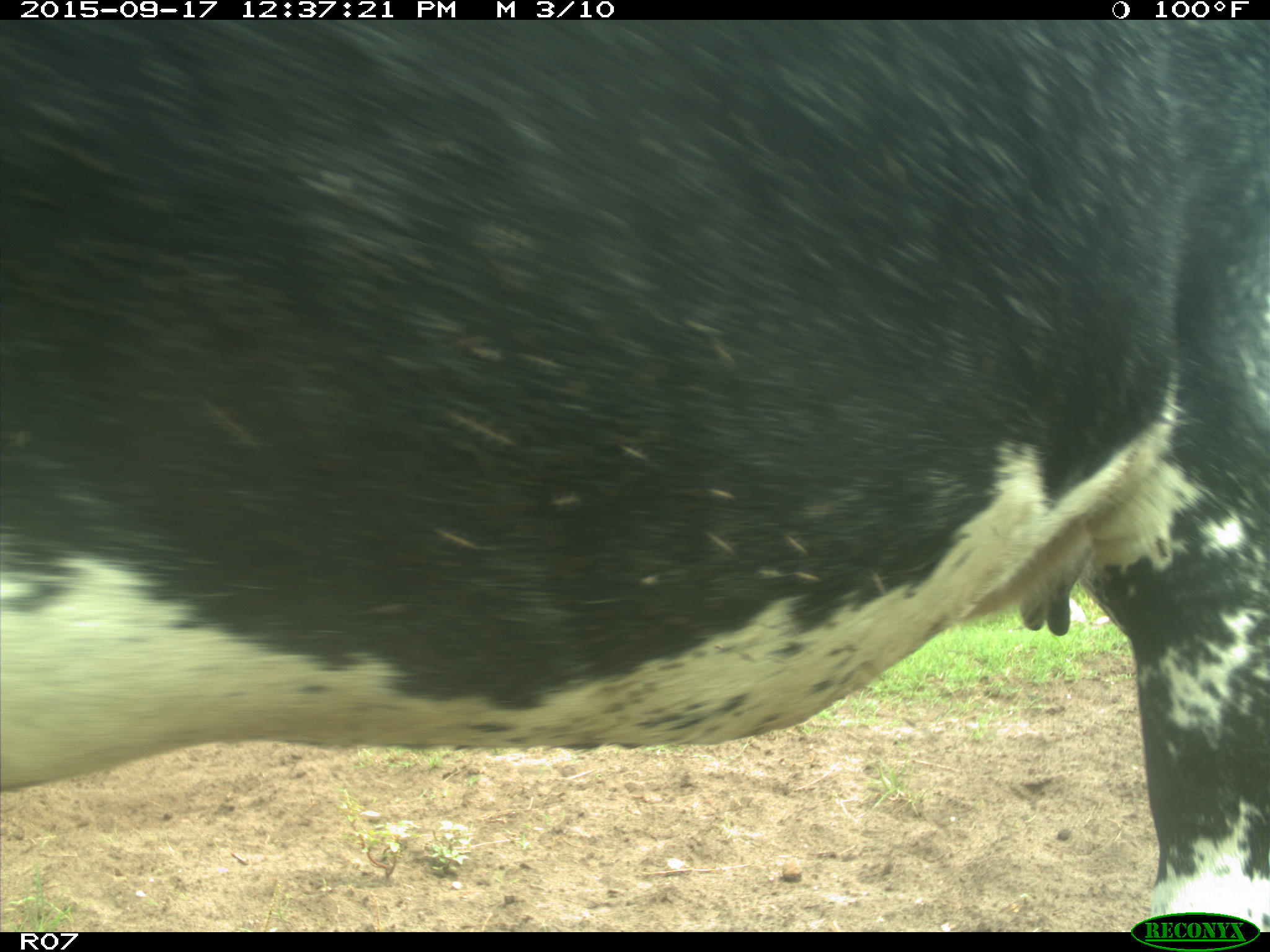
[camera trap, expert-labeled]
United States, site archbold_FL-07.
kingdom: Animalia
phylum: Chordata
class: Mammalia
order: Artiodactyla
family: Bovidae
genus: Bos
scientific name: Bos taurus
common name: domestic cow